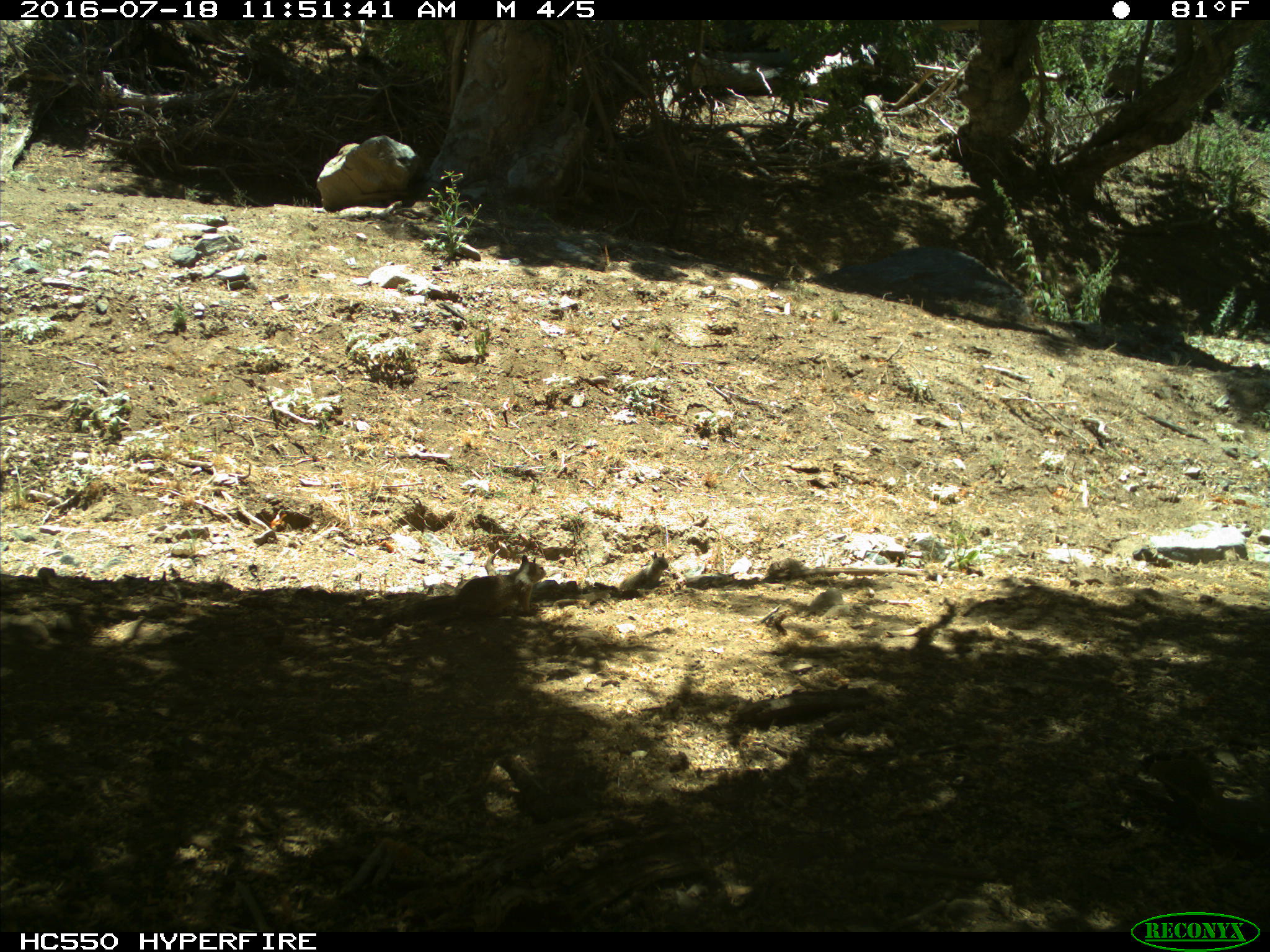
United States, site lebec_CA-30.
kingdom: Animalia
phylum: Chordata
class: Mammalia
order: Rodentia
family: Sciuridae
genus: Otospermophilus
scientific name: Otospermophilus beecheyi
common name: california ground squirrel